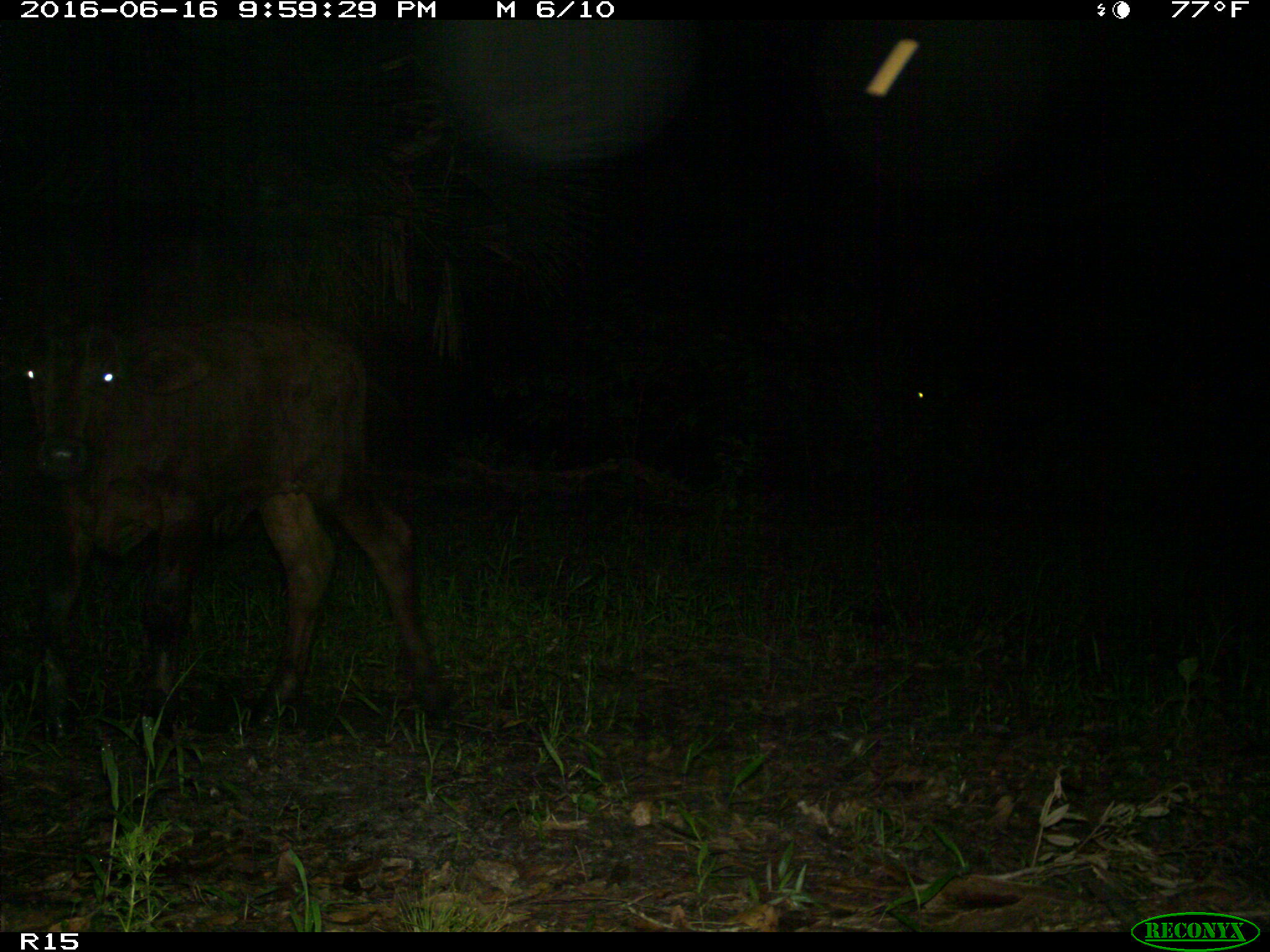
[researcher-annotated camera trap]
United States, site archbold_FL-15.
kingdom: Animalia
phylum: Chordata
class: Mammalia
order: Artiodactyla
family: Bovidae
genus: Bos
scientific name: Bos taurus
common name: domestic cow